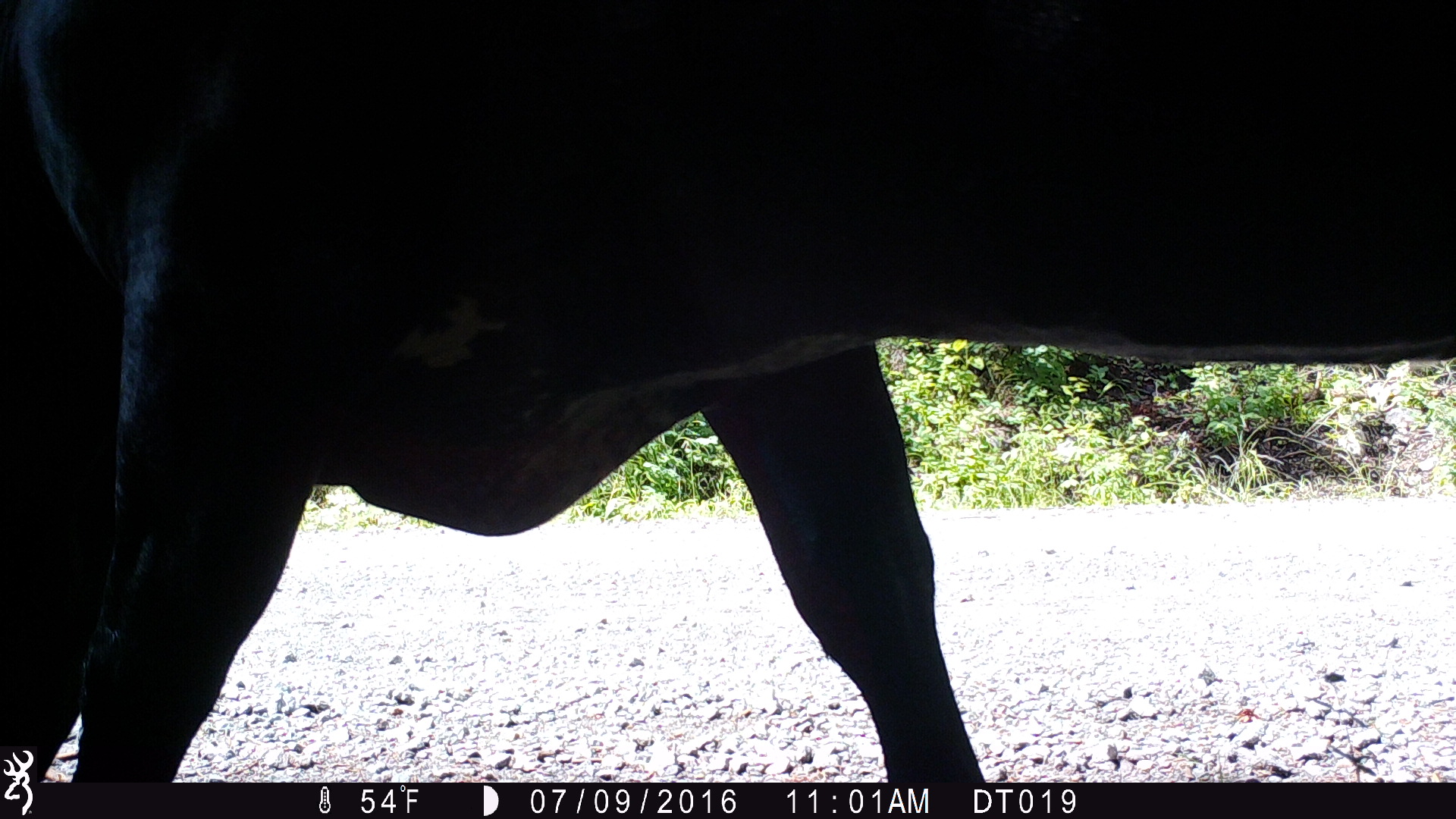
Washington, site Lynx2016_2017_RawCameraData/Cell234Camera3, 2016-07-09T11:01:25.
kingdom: Animalia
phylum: Chordata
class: Mammalia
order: Artiodactyla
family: Bovidae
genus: Bos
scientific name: Bos taurus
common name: domestic cattle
Domestic cattle (Bos taurus). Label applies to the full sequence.